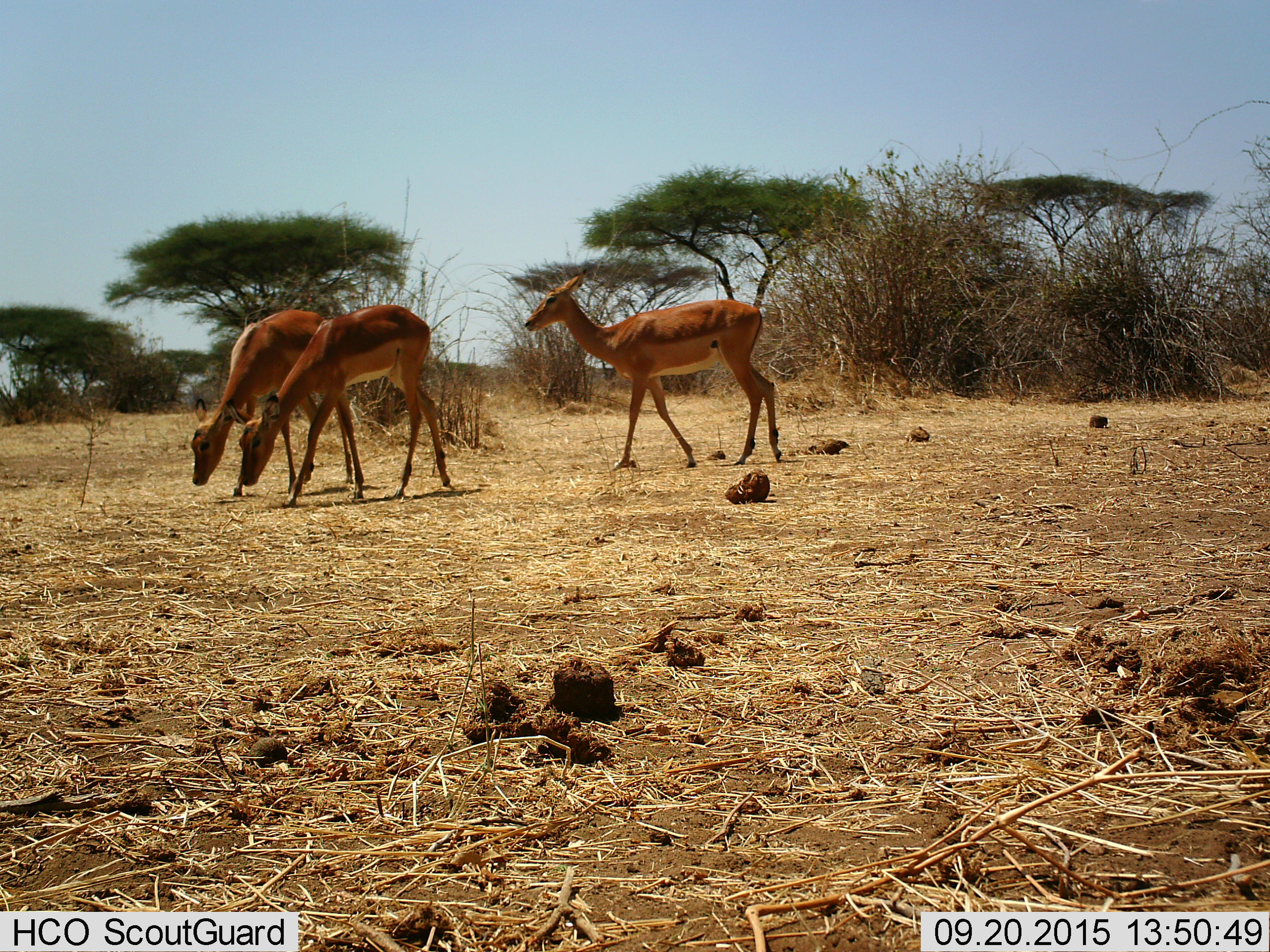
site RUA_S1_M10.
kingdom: Animalia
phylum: Chordata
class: Mammalia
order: Artiodactyla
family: Bovidae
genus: Aepyceros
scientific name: Aepyceros melampus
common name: impala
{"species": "impala (Aepyceros melampus)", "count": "3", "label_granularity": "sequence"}